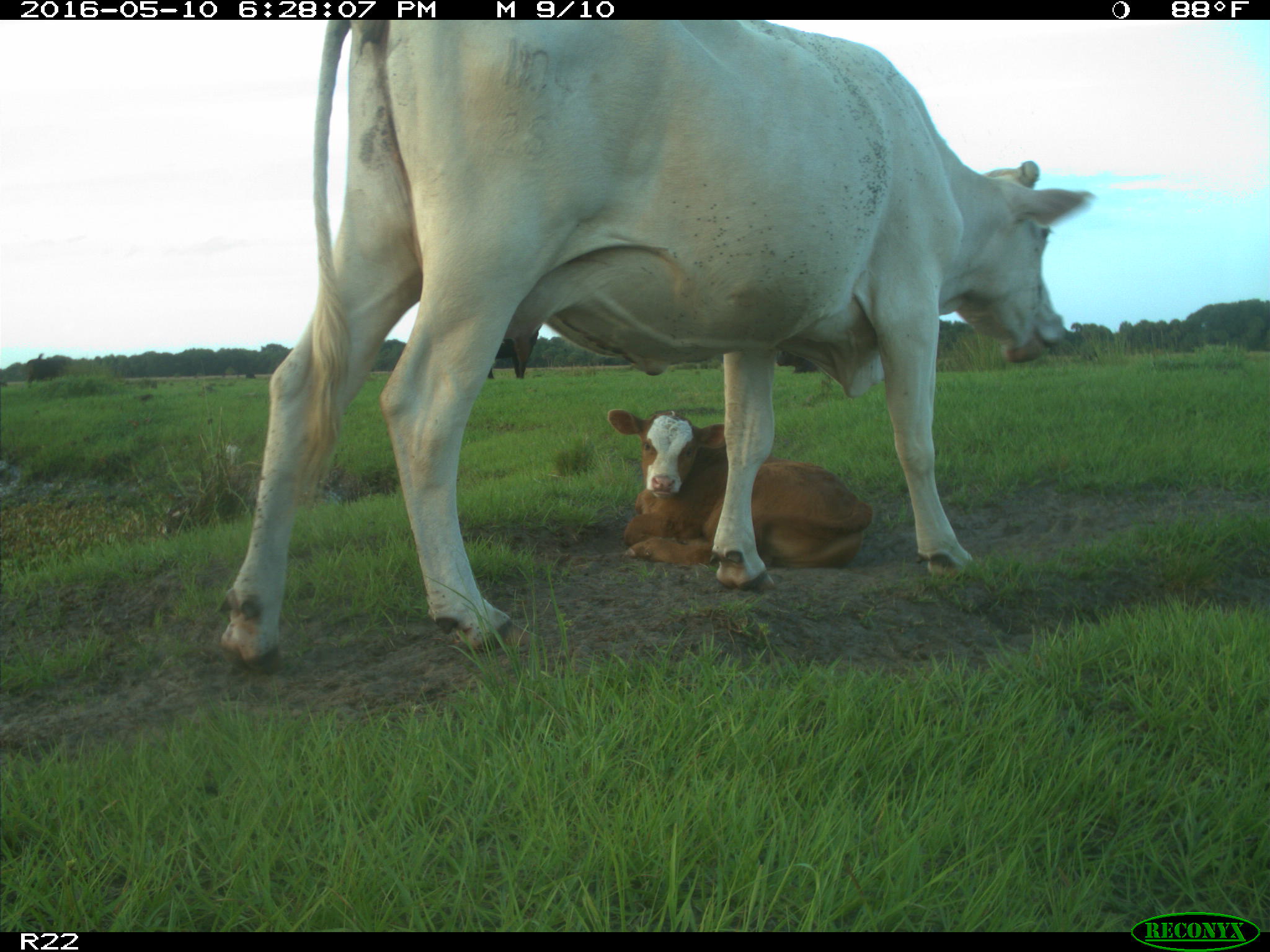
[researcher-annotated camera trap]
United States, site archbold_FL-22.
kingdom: Animalia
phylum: Chordata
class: Mammalia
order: Artiodactyla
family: Bovidae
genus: Bos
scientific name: Bos taurus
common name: domestic cow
Bos taurus (domestic cow).